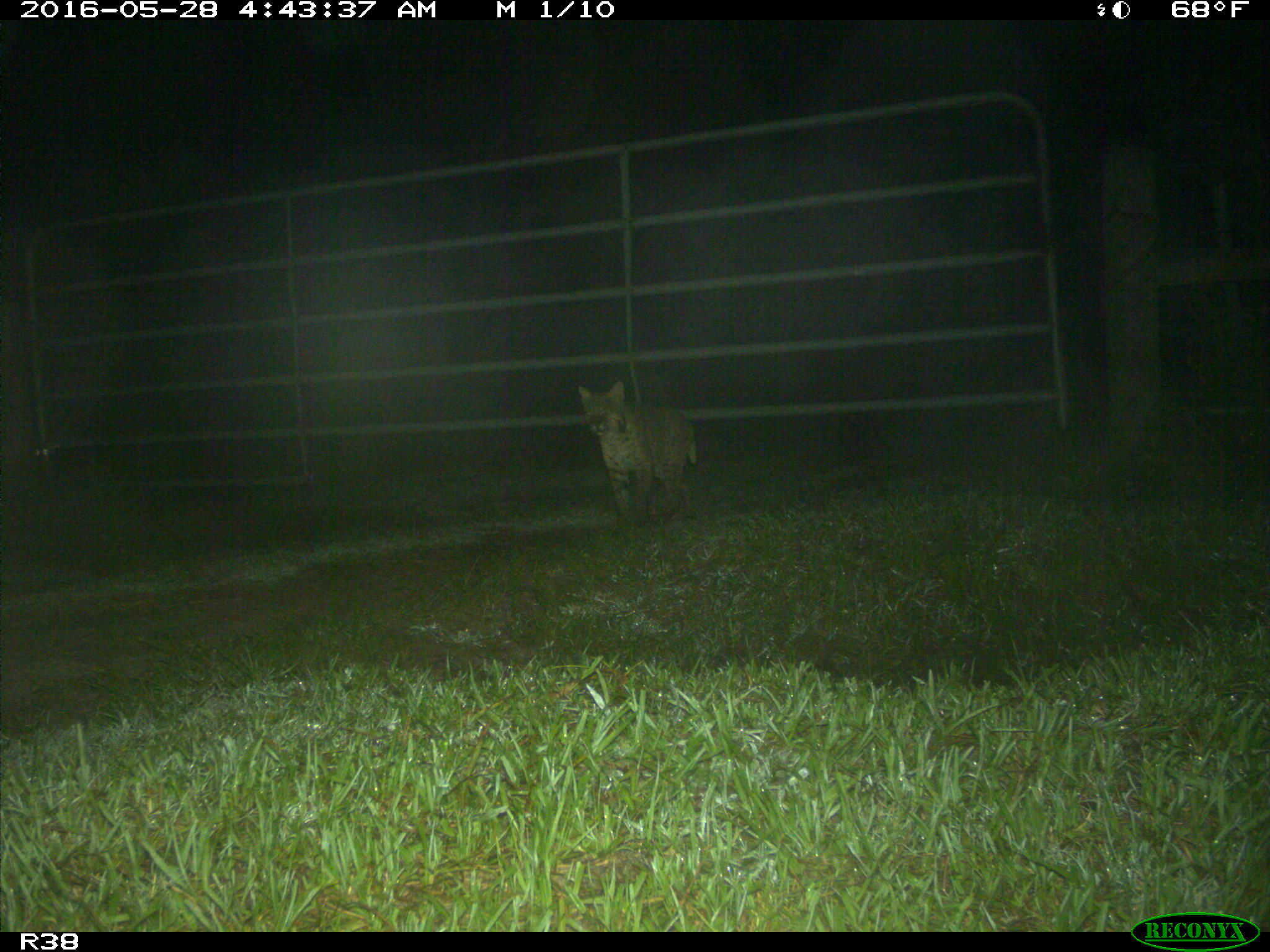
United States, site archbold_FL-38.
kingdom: Animalia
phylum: Chordata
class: Mammalia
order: Carnivora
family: Felidae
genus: Lynx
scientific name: Lynx rufus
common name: bobcat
Lynx rufus (bobcat).